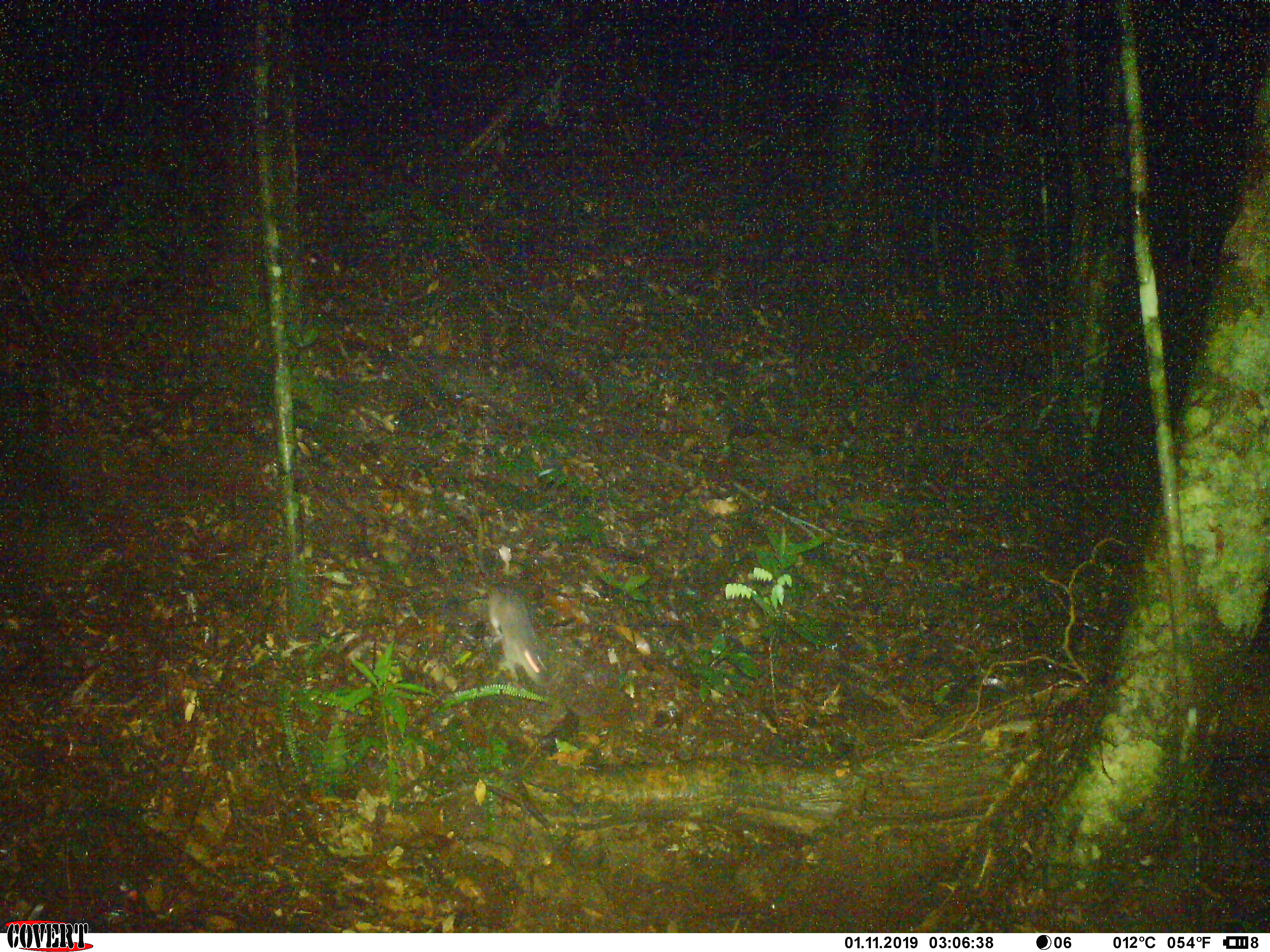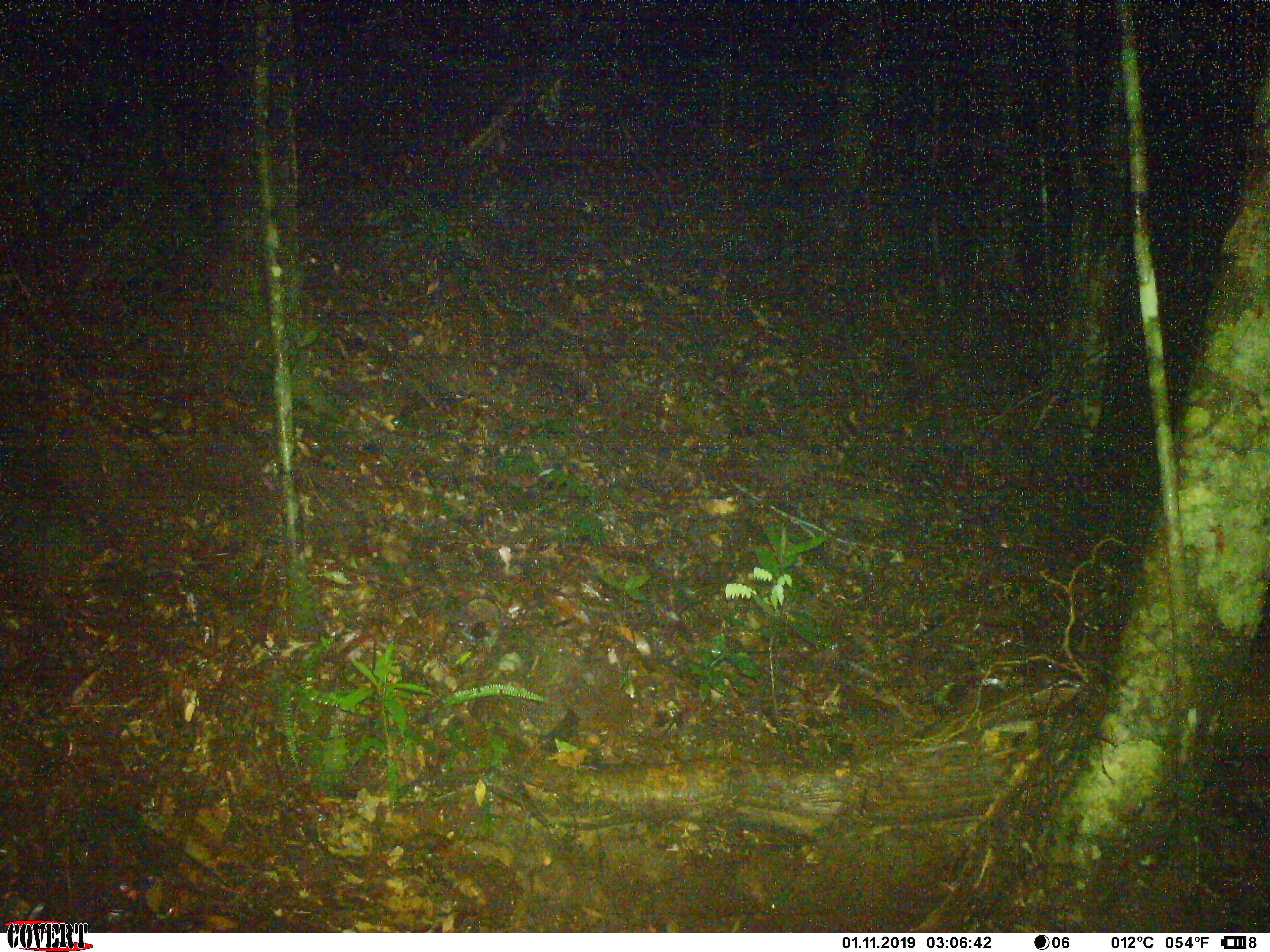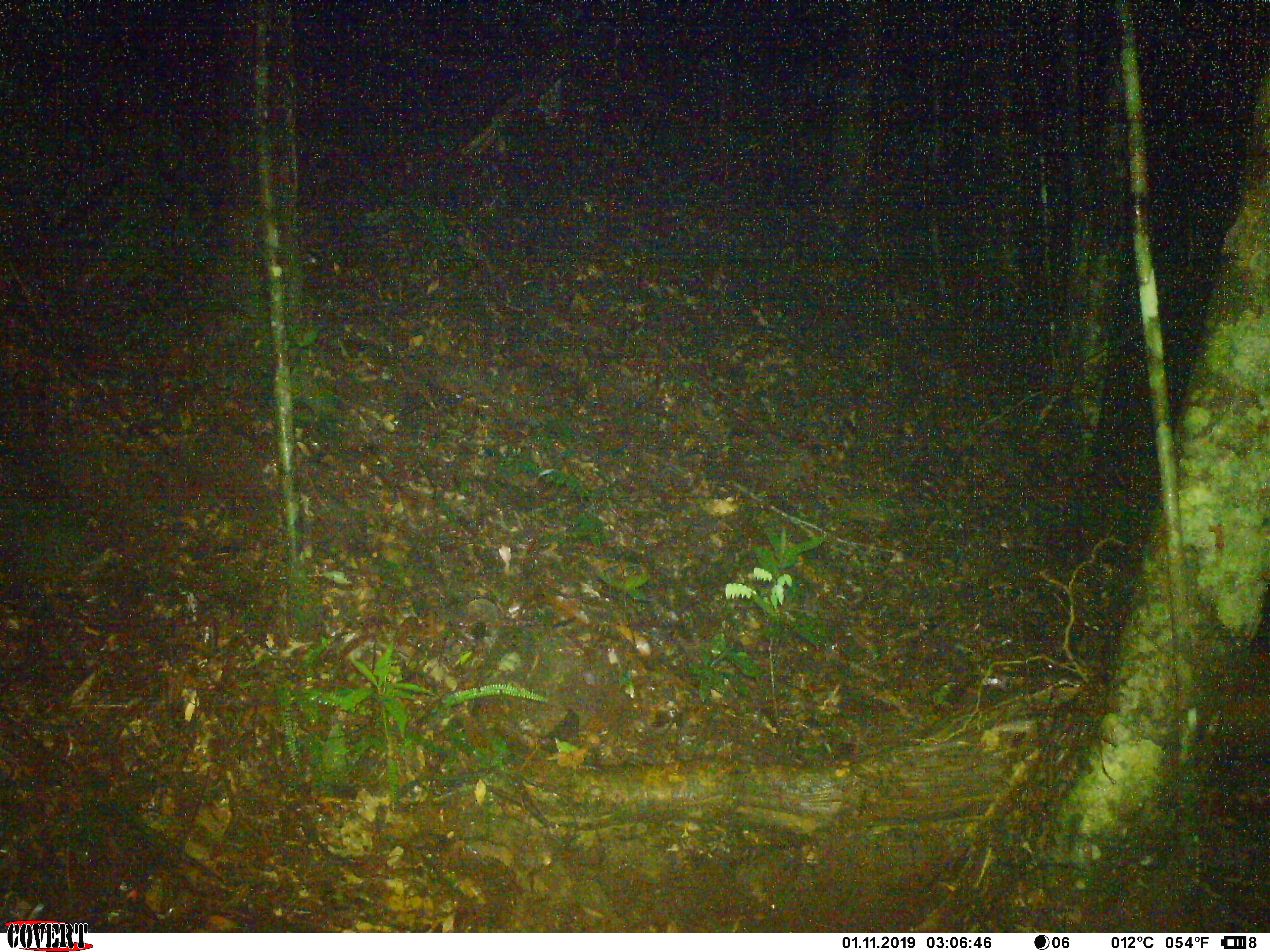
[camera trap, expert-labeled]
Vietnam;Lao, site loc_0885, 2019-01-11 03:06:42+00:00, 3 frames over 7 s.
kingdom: Animalia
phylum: Chordata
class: Mammalia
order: Rodentia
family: Muridae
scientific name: Muridae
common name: old-world mice and rats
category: unidentified murid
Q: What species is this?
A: Unidentified murid (old-world mice and rats) (Muridae).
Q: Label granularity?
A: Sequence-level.